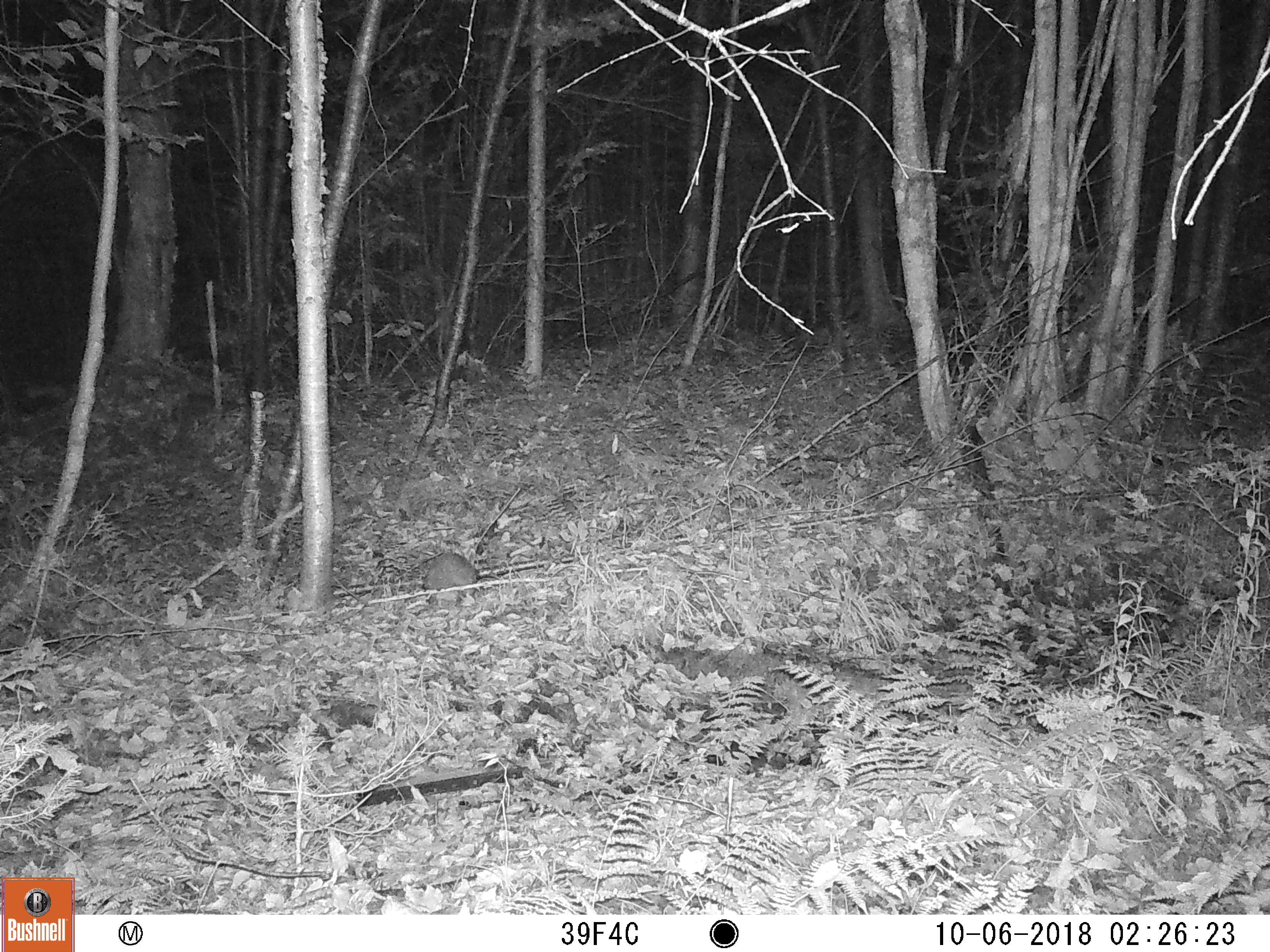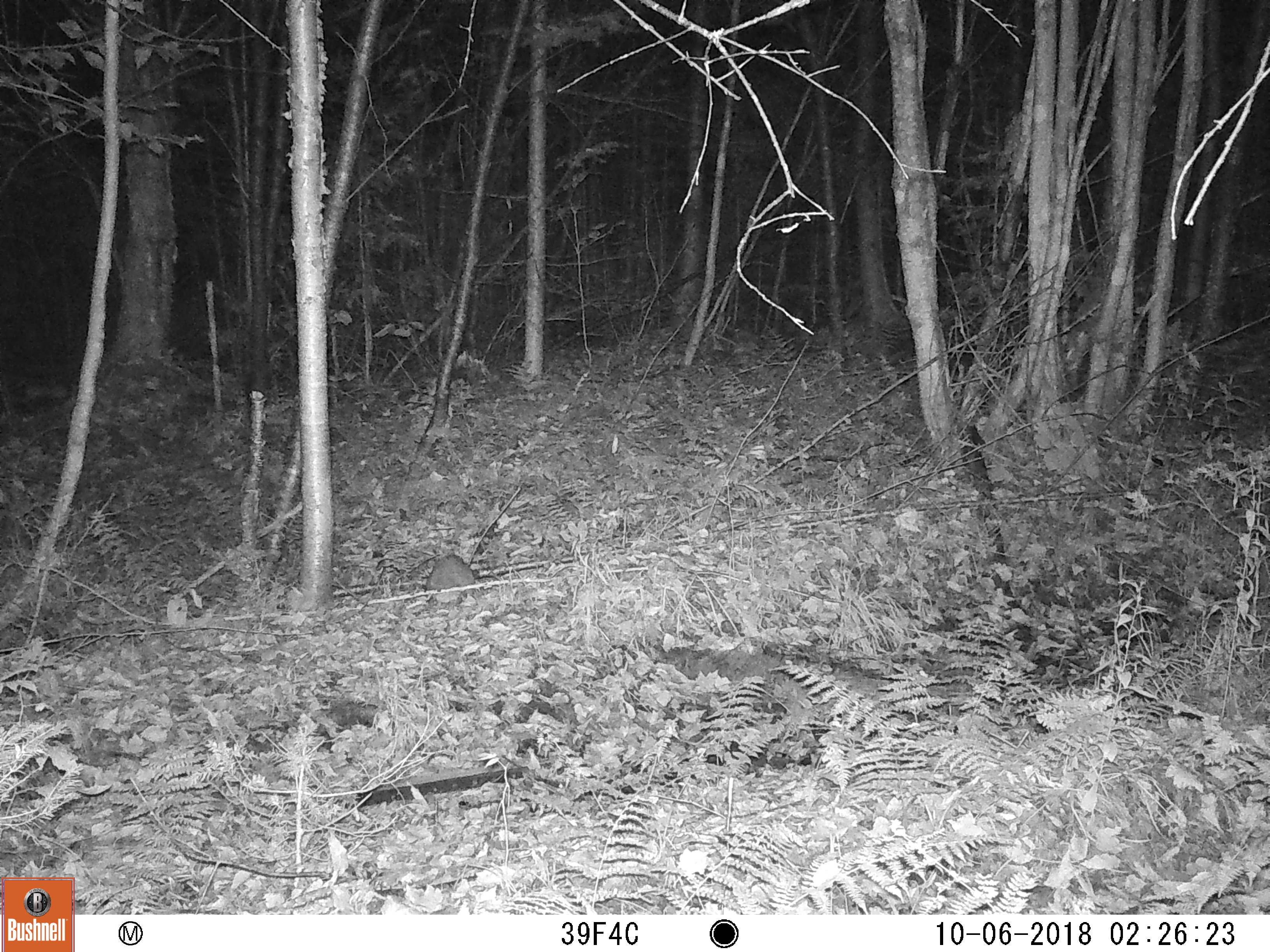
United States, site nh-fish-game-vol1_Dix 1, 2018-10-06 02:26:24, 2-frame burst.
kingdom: Animalia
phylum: Chordata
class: Mammalia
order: Lagomorpha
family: Leporidae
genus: Lepus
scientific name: Lepus americanus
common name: snowshoe hare